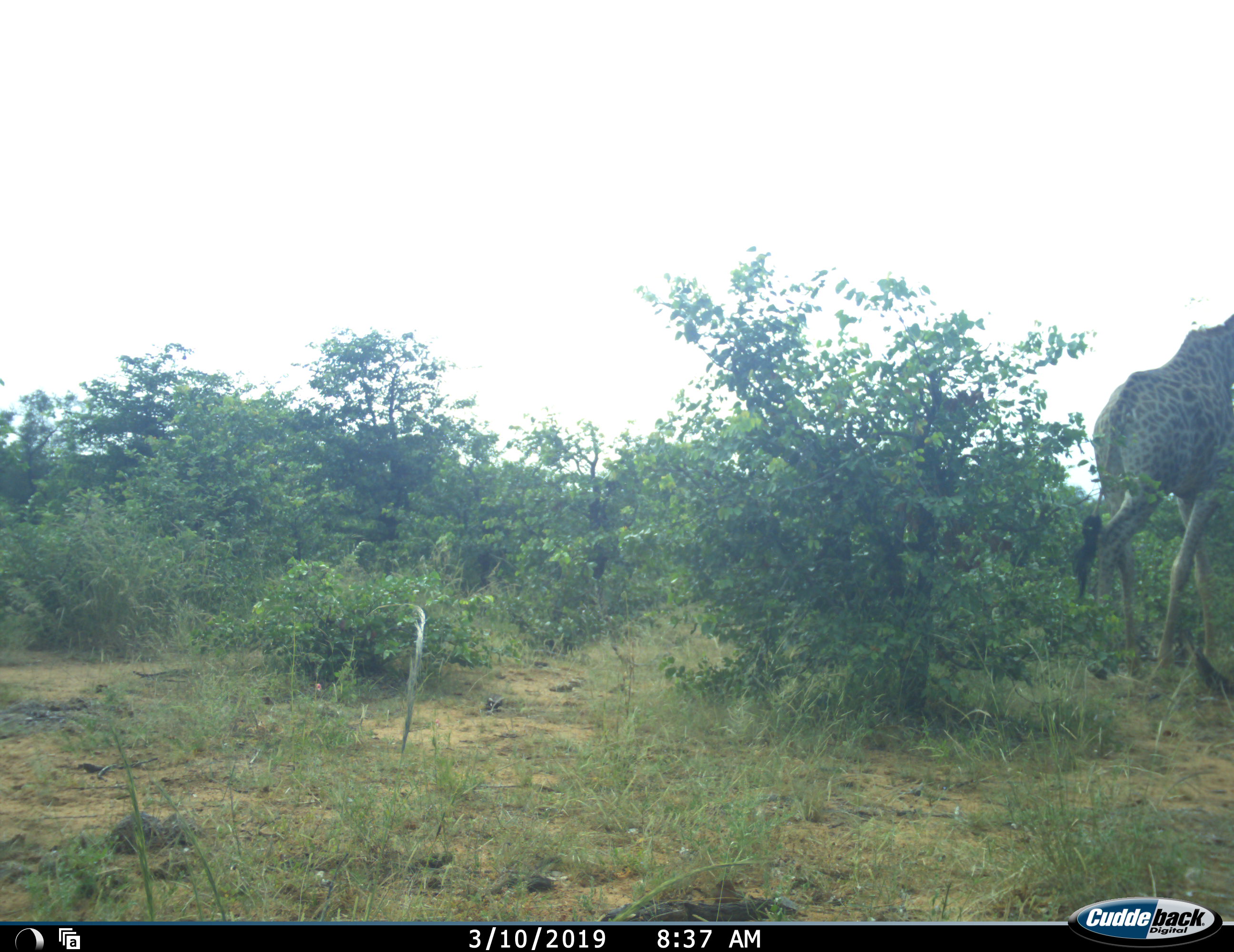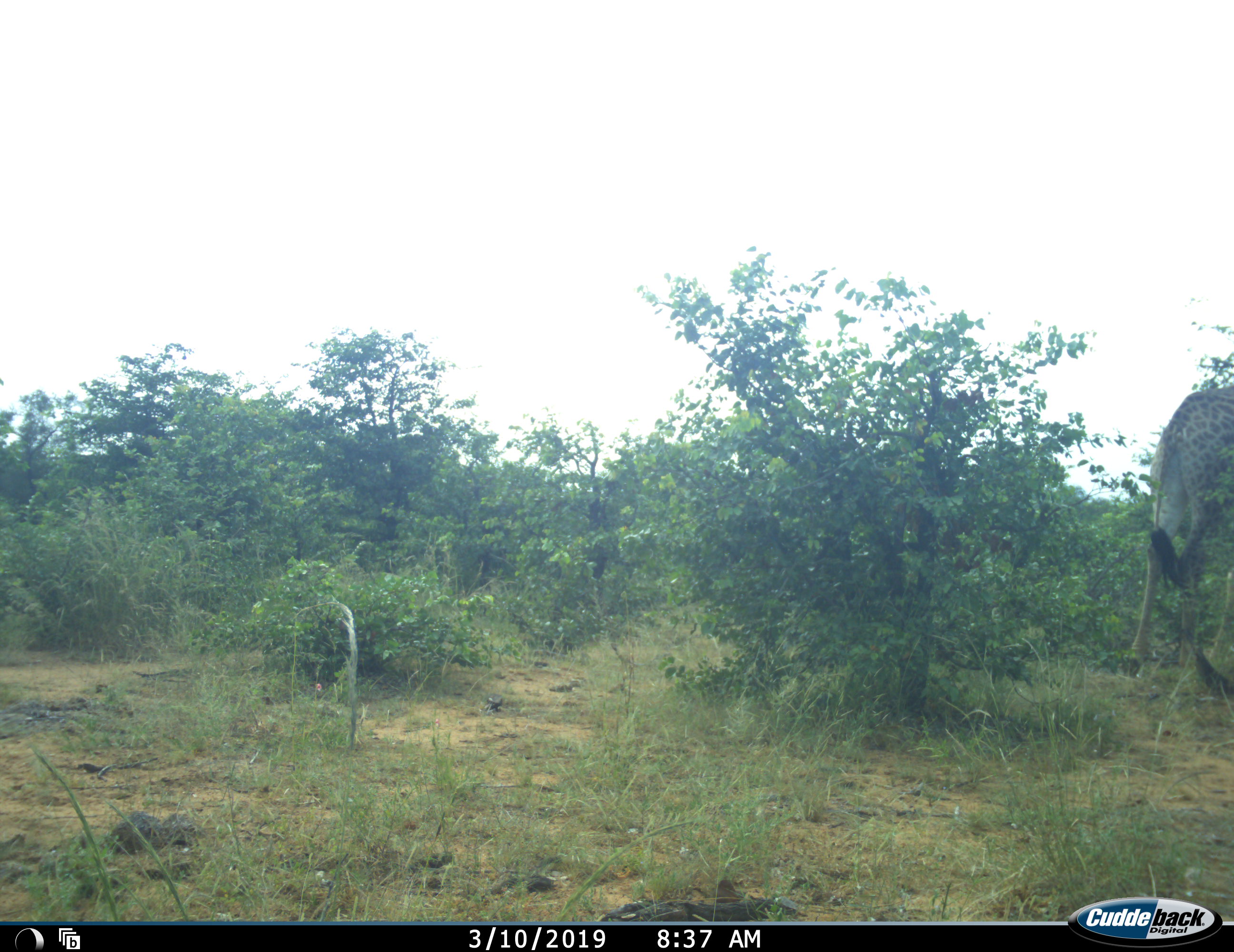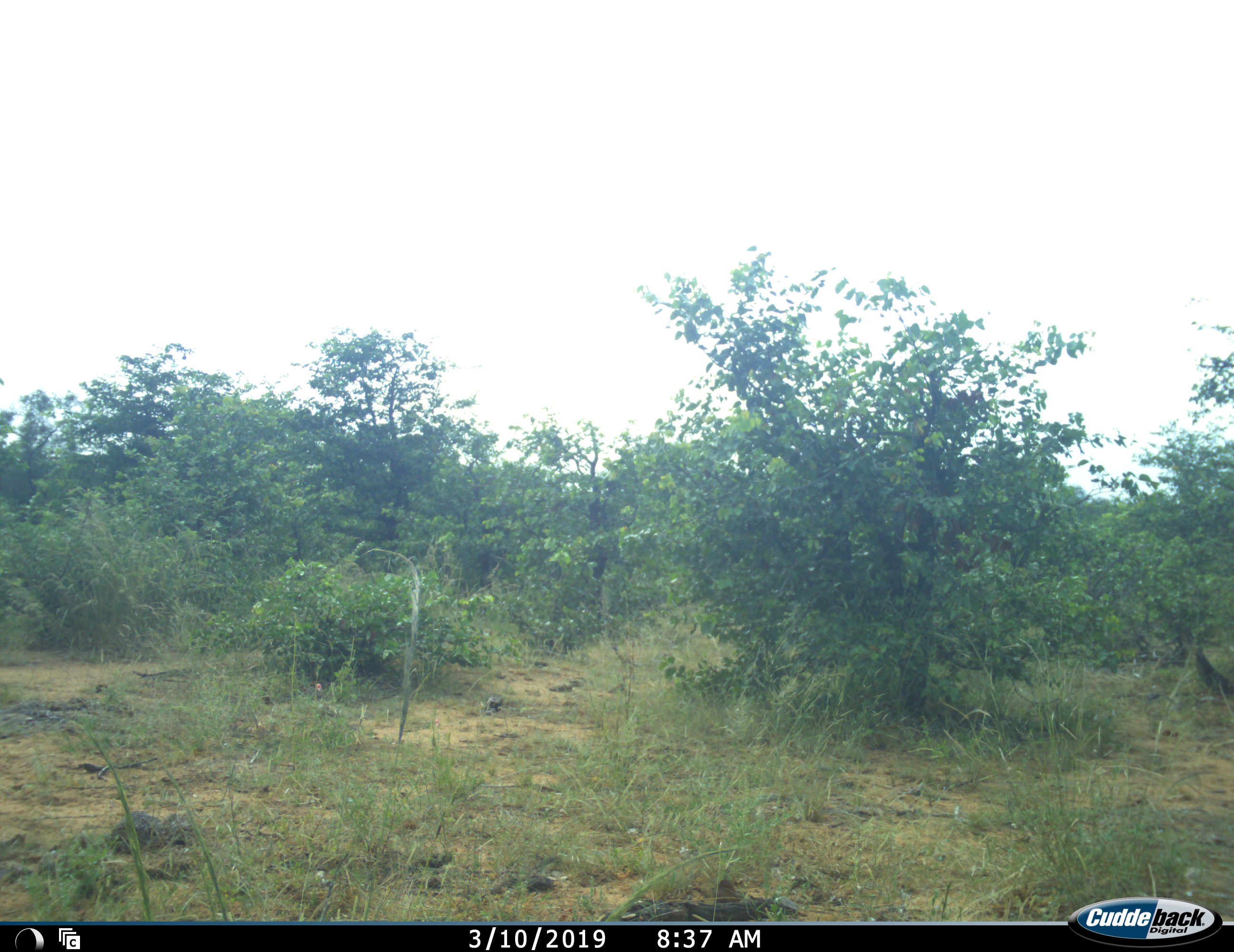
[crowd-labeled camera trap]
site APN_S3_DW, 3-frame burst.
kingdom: Animalia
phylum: Chordata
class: Mammalia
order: Artiodactyla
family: Giraffidae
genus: Giraffa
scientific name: Giraffa camelopardalis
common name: giraffe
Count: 1.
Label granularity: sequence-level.